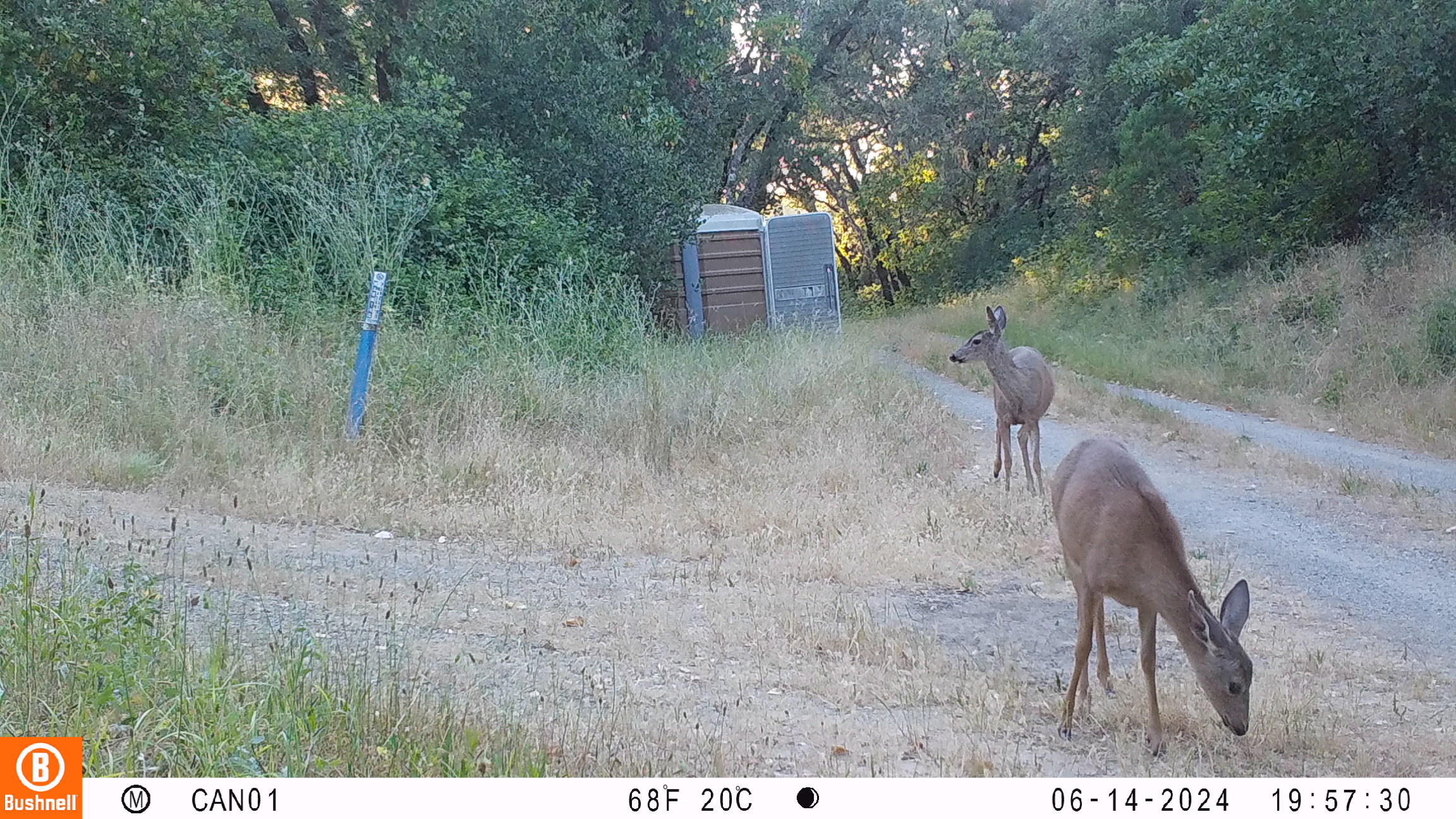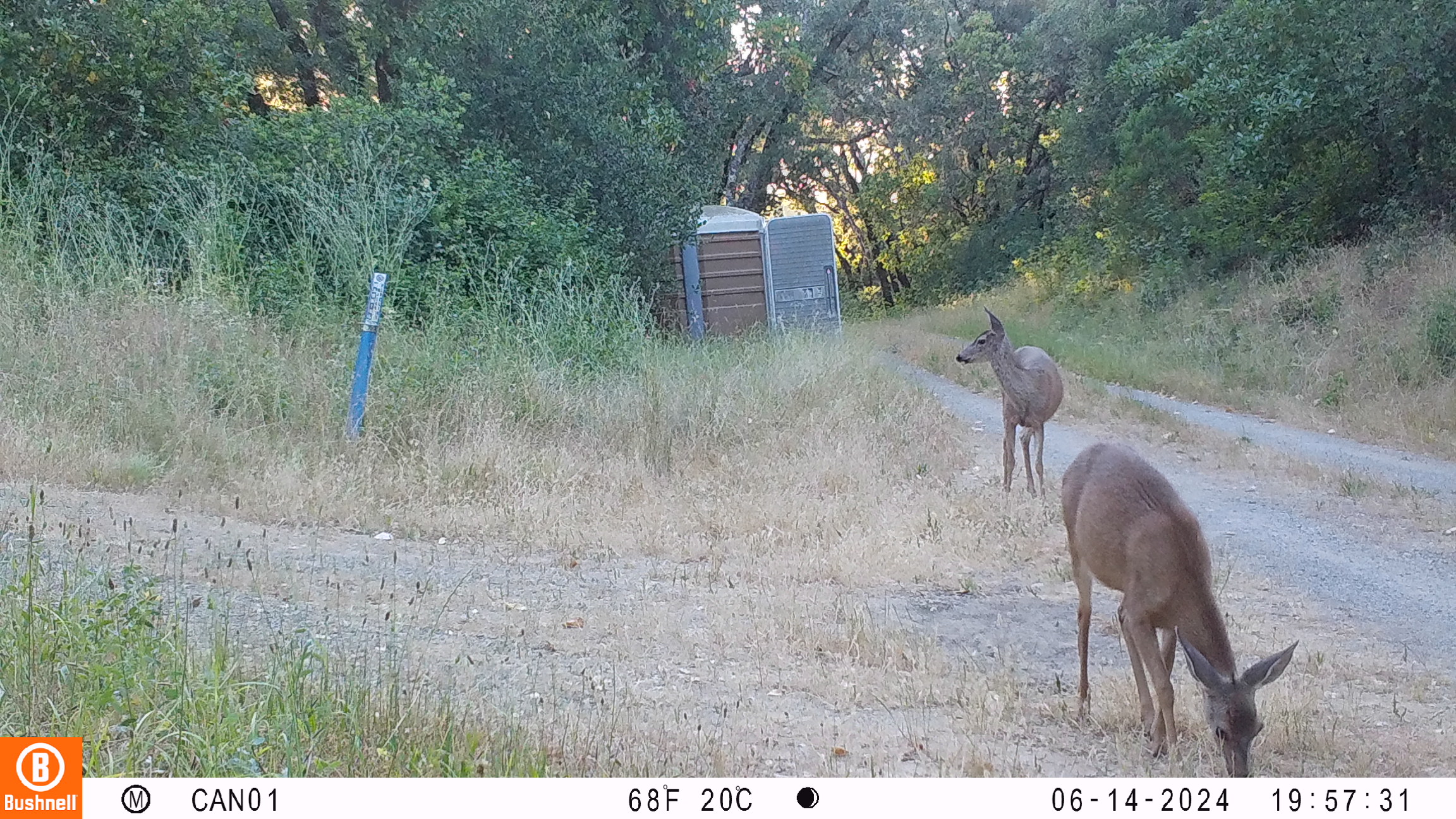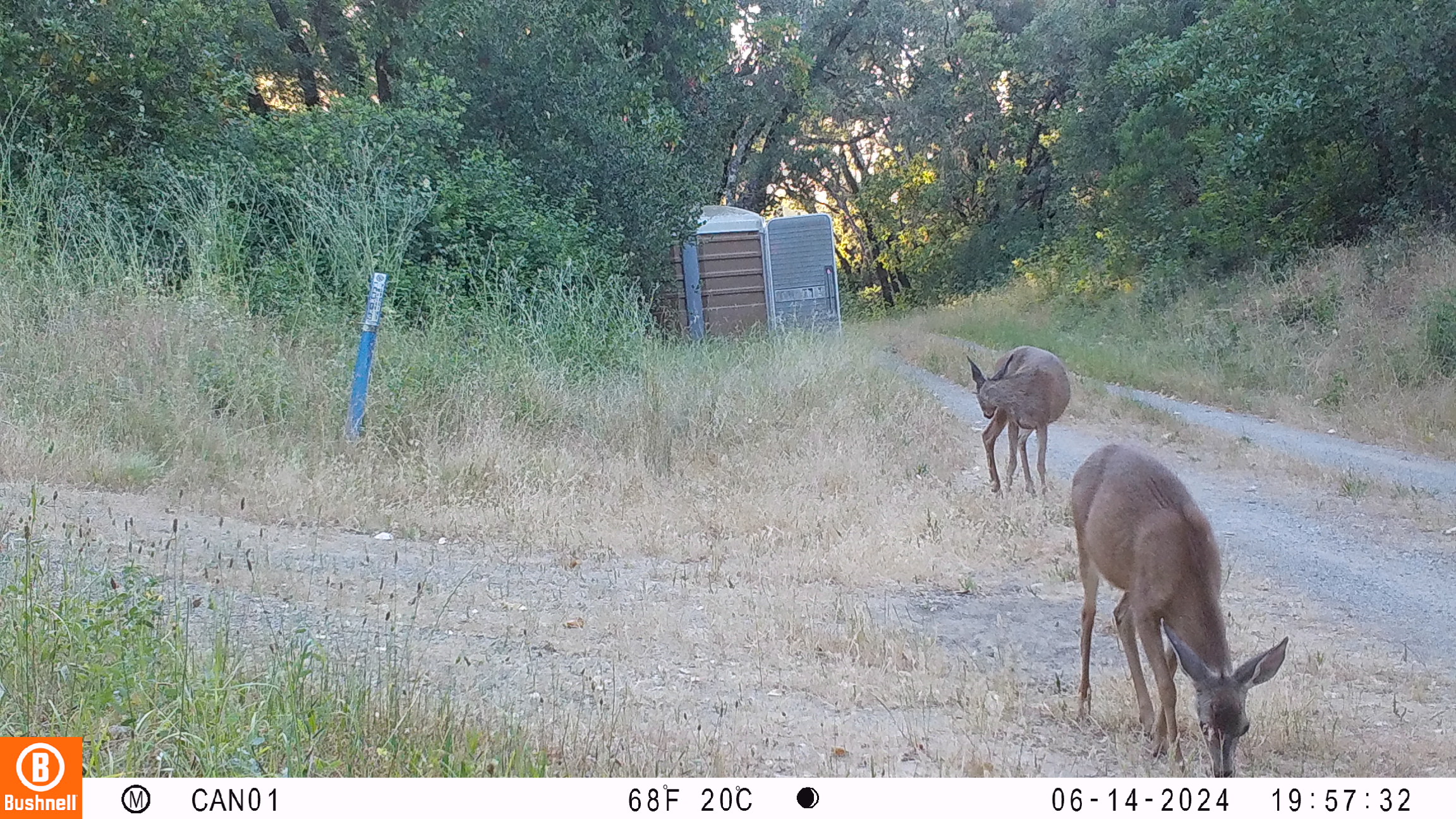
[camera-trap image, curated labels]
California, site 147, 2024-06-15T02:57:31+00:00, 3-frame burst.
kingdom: Animalia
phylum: Chordata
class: Mammalia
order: Artiodactyla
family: Cervidae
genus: Odocoileus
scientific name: Odocoileus hemionus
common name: mule deer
Mule deer (Odocoileus hemionus).